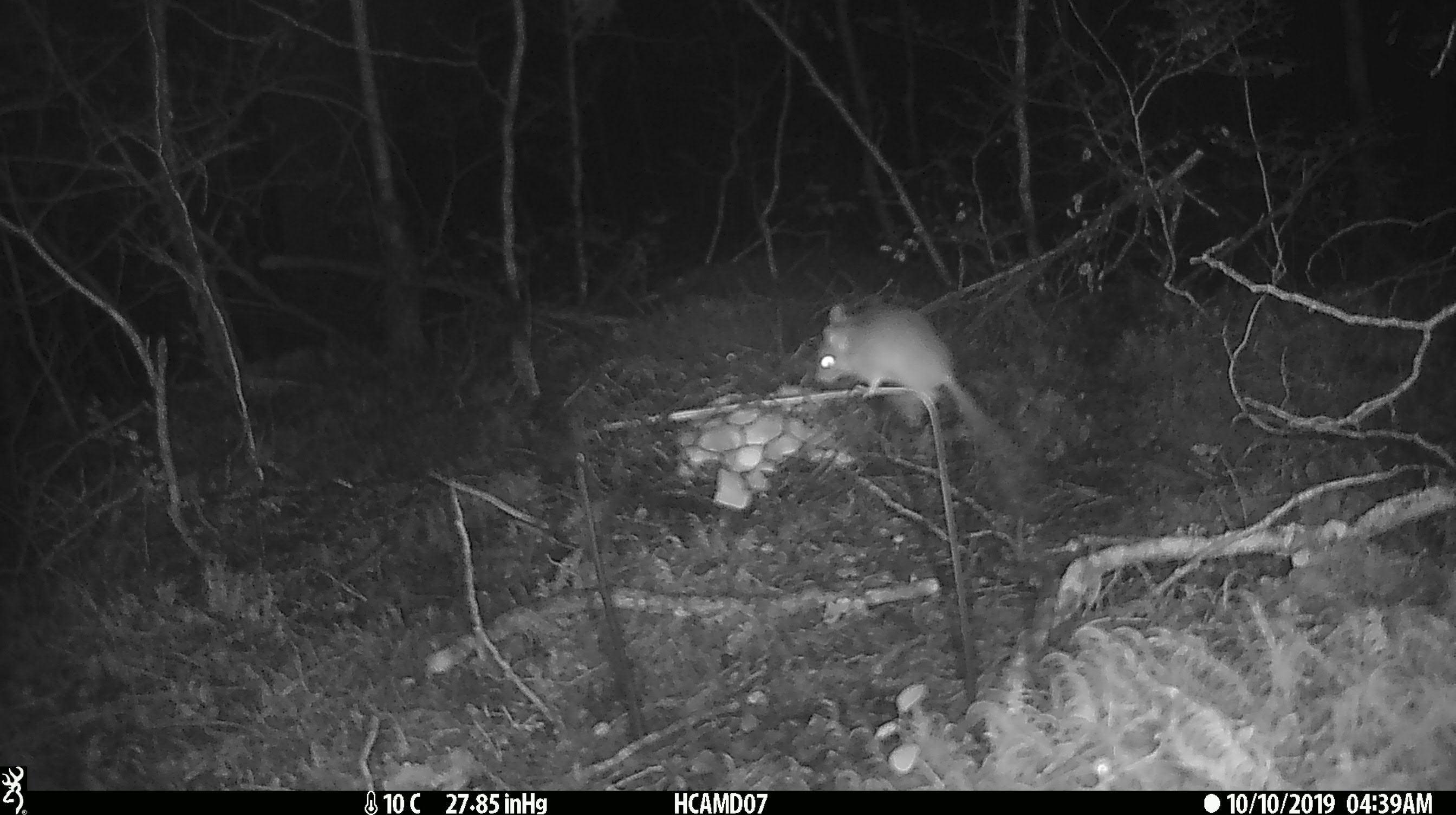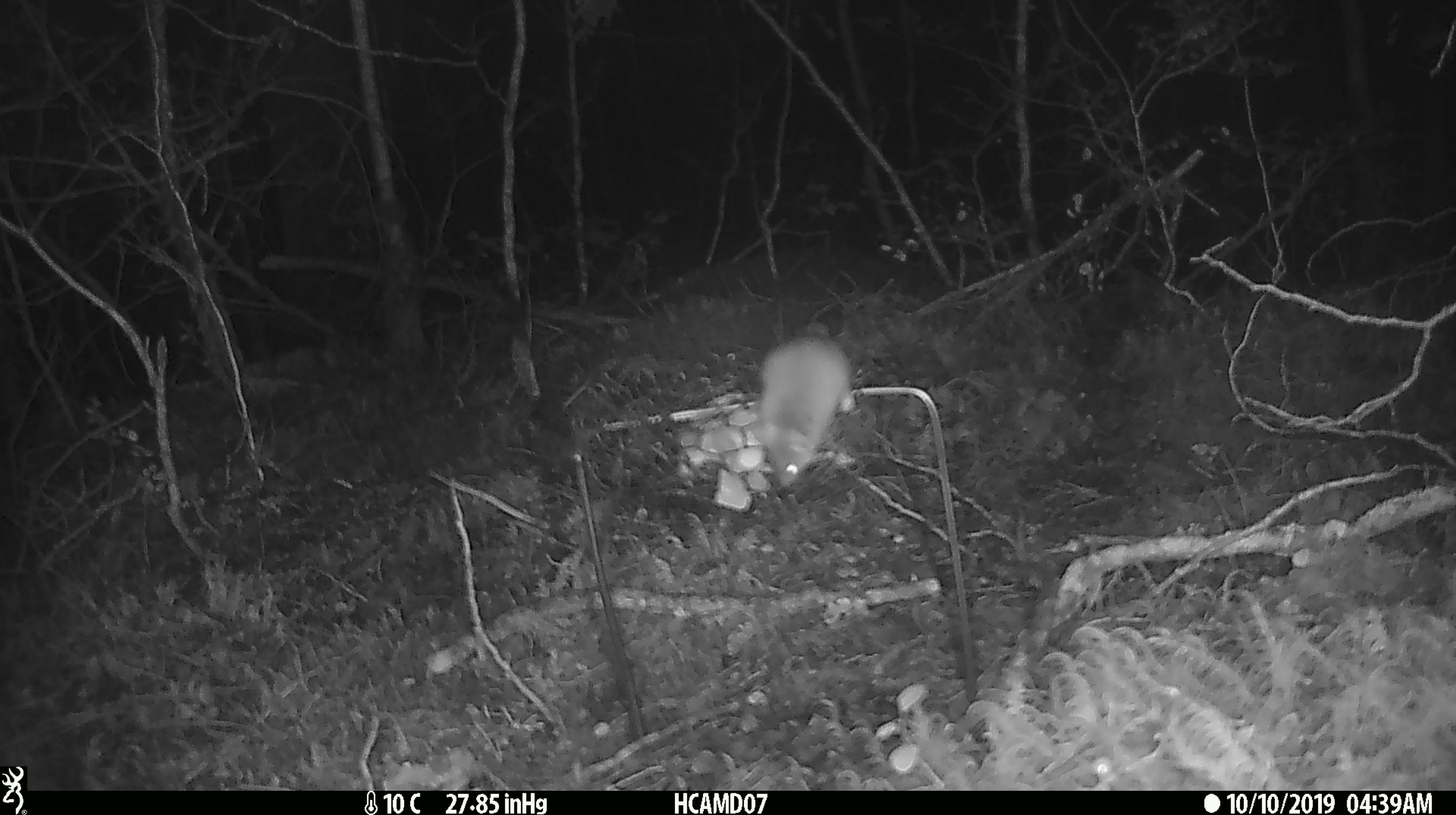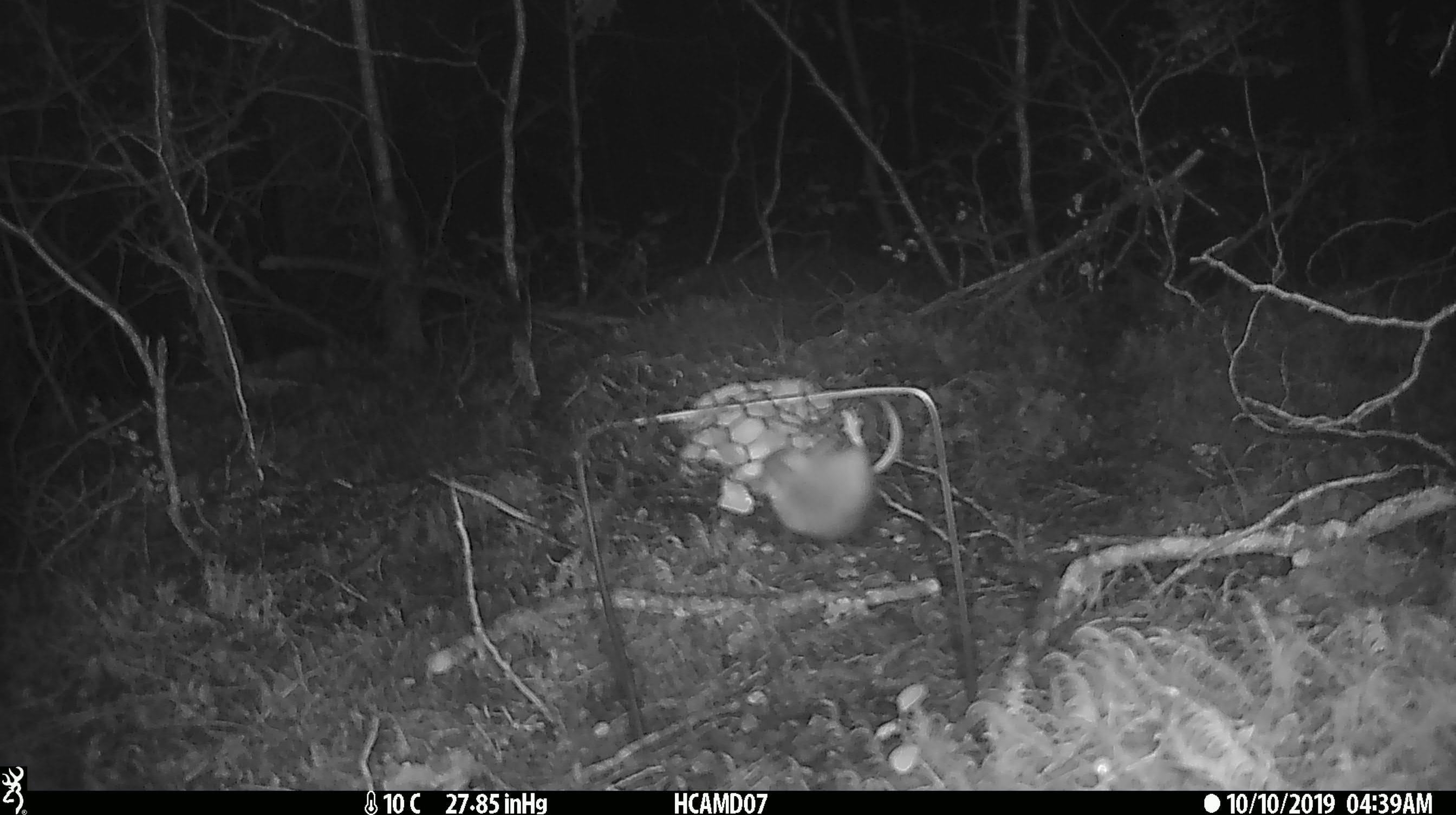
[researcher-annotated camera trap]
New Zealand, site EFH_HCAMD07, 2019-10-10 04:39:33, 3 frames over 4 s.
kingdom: Animalia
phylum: Chordata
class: Mammalia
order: Rodentia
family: Muridae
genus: Mus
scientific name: Mus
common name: mouse